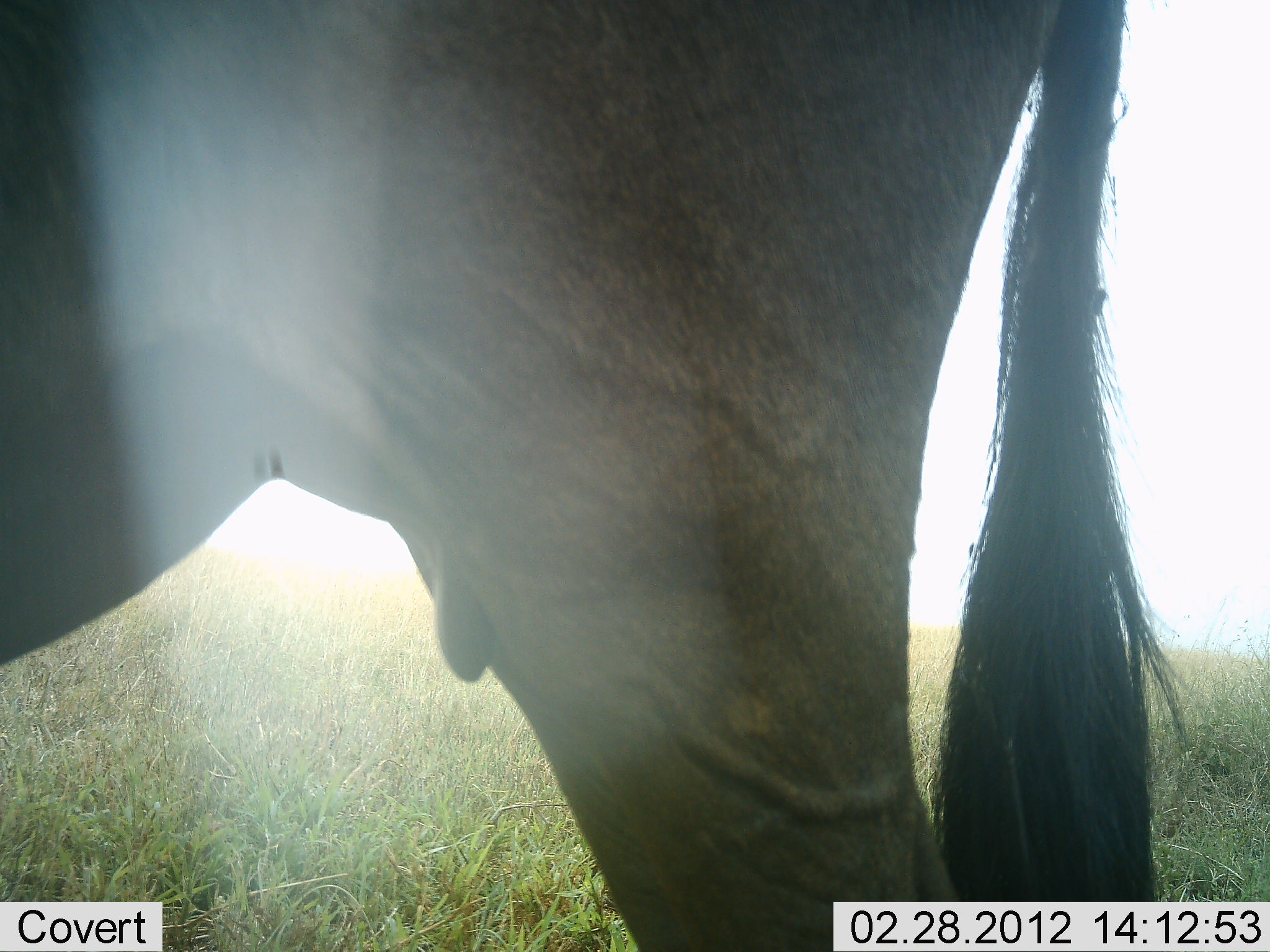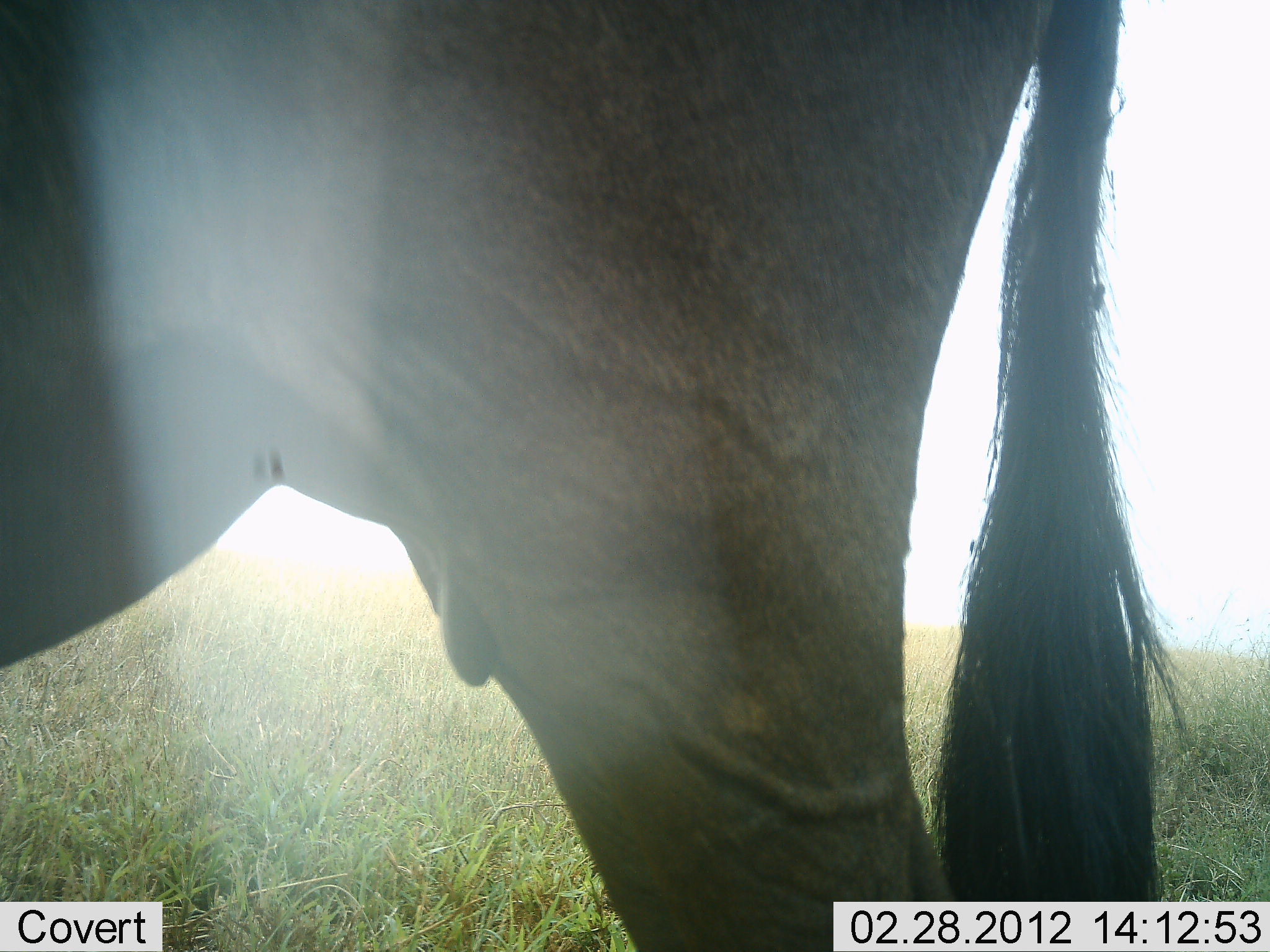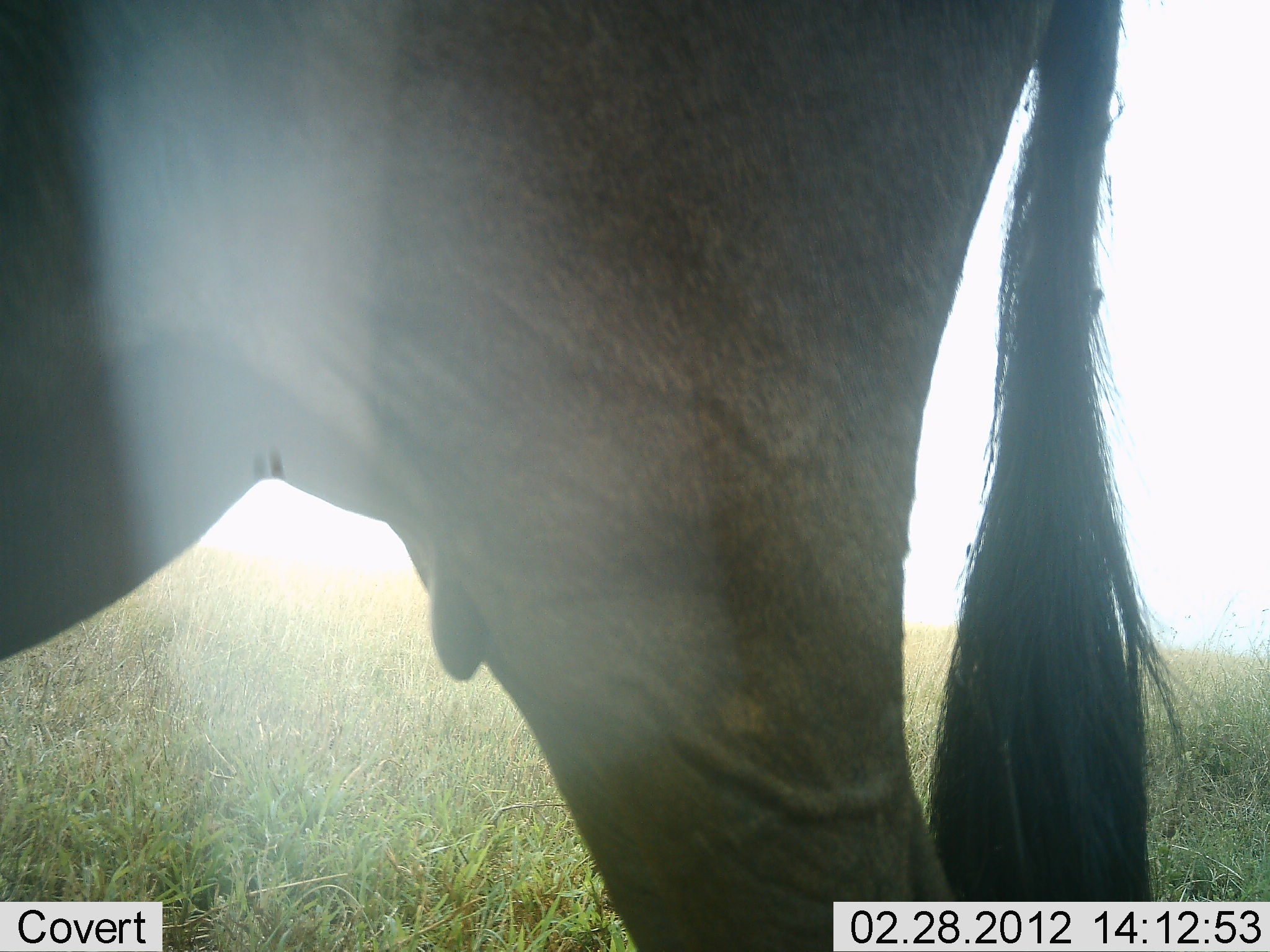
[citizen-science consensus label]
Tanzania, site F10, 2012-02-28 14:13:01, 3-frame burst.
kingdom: Animalia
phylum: Chordata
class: Mammalia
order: Artiodactyla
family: Bovidae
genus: Connochaetes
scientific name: Connochaetes taurinus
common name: blue wildebeest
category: wildebeest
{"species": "wildebeest (blue wildebeest) (Connochaetes taurinus)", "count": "1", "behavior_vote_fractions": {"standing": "100%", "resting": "0%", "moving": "0%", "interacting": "0%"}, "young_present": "0%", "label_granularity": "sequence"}